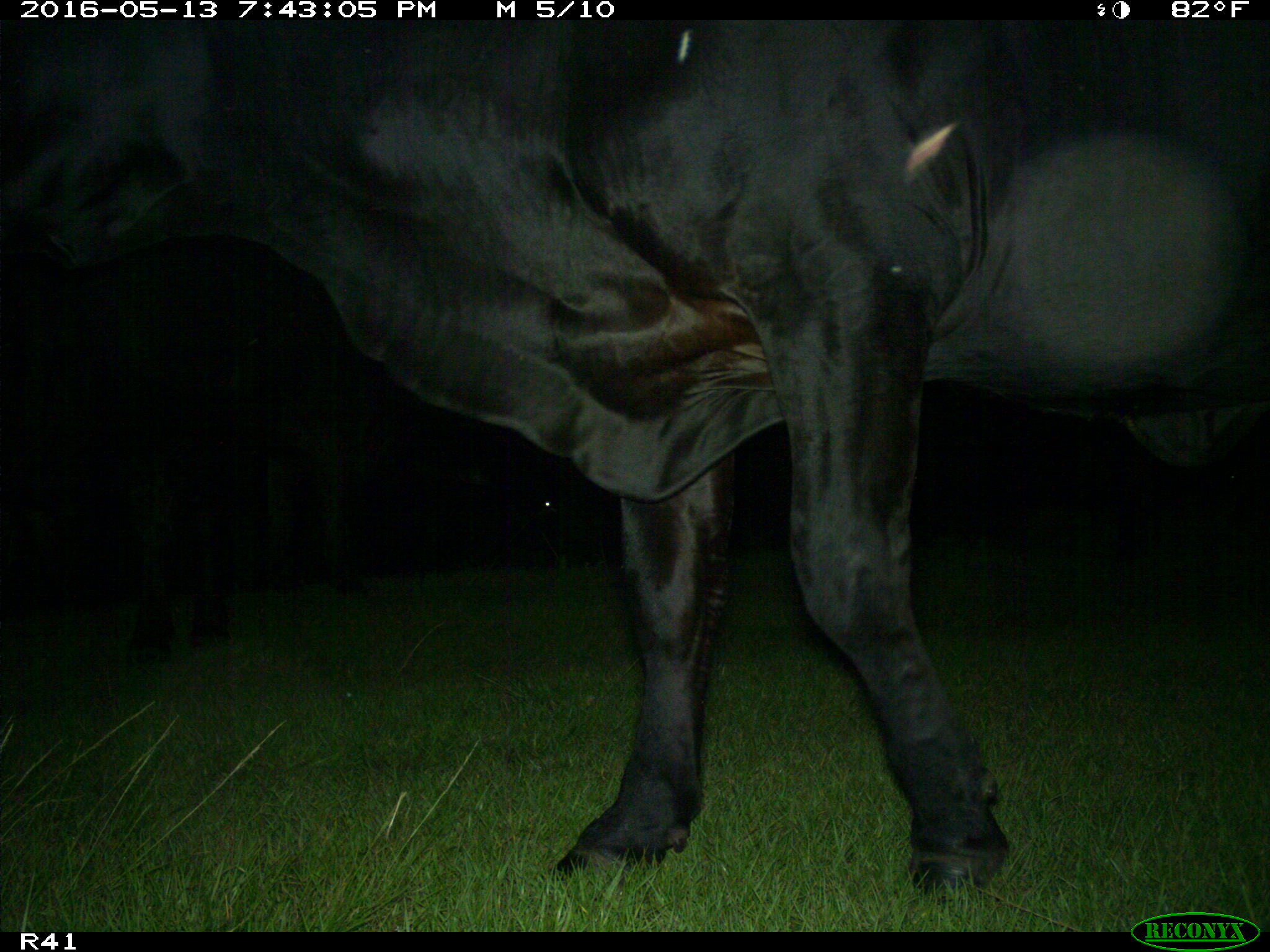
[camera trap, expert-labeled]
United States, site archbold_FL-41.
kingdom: Animalia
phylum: Chordata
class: Mammalia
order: Artiodactyla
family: Bovidae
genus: Bos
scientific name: Bos taurus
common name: domestic cow